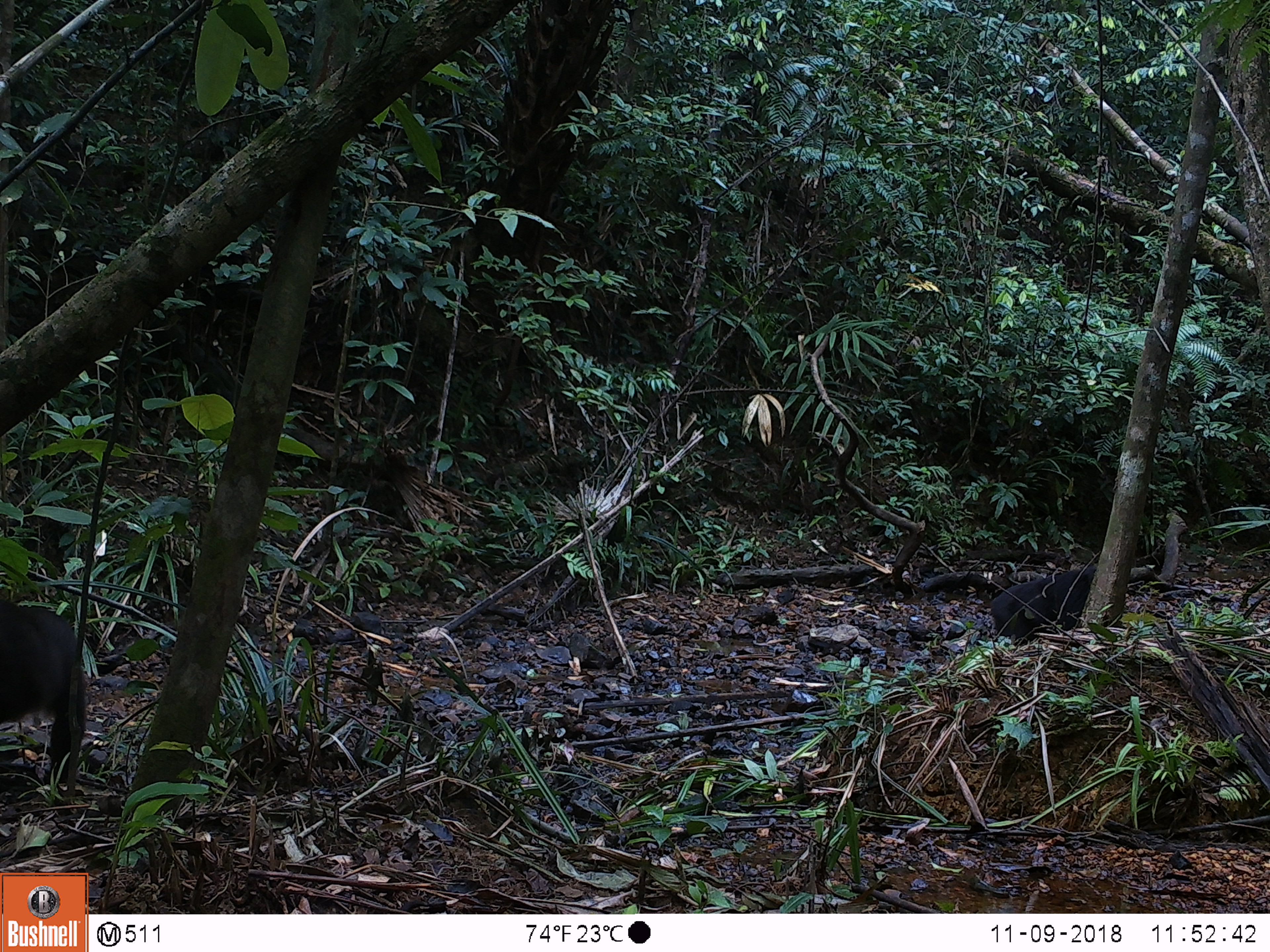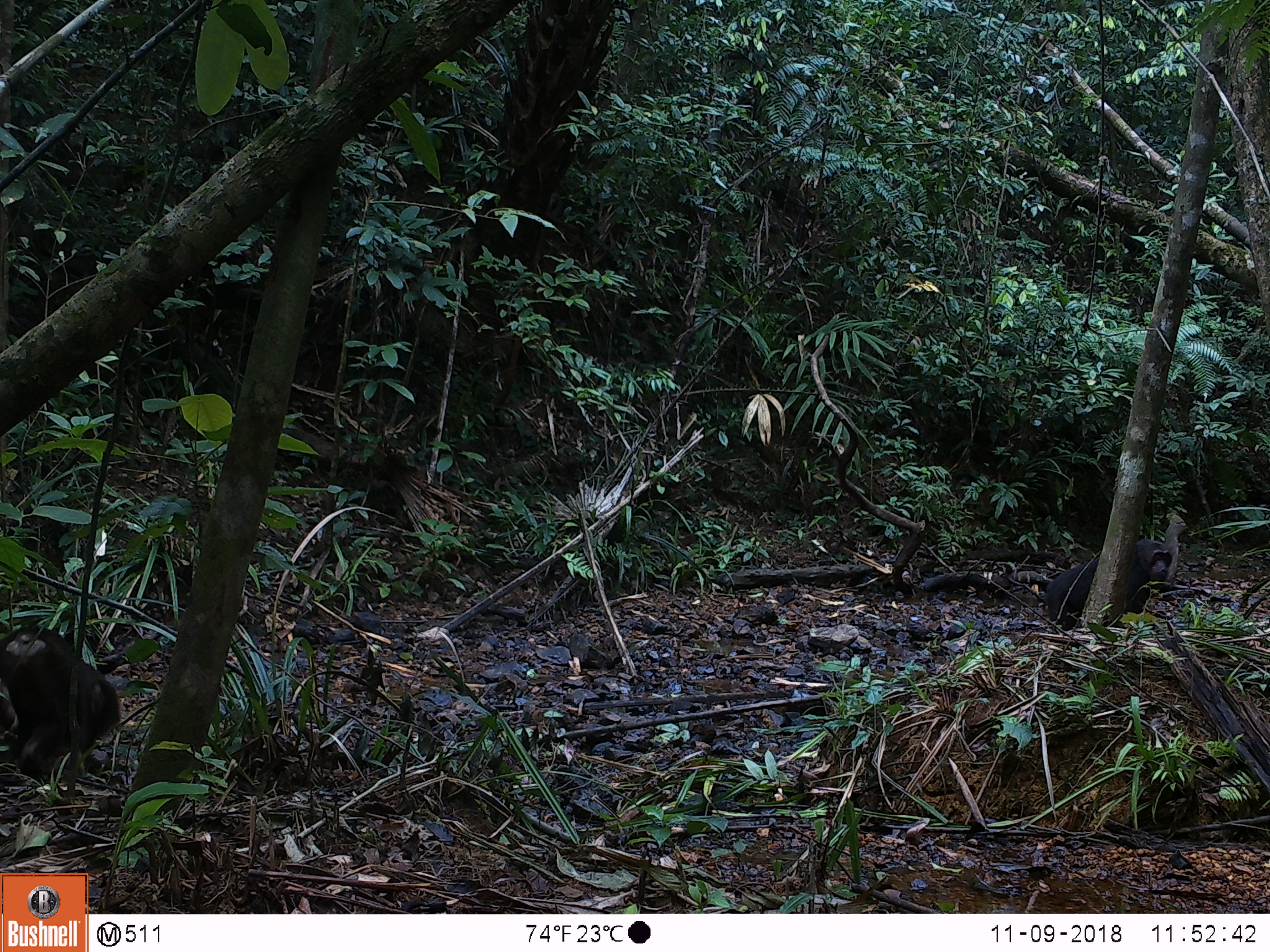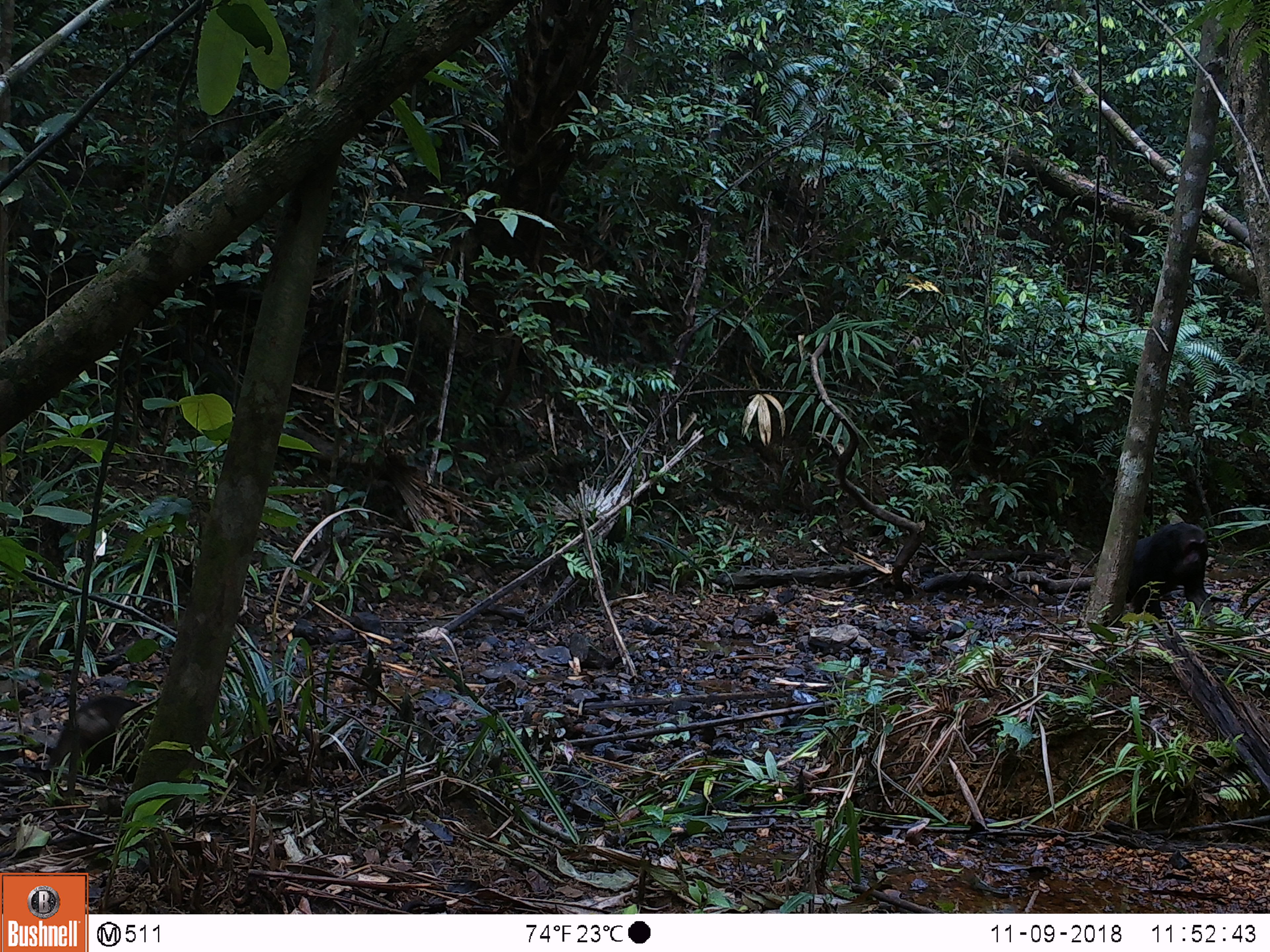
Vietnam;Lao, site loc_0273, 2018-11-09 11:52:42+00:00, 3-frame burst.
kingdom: Animalia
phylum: Chordata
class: Mammalia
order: Primates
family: Cercopithecidae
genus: Macaca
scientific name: Macaca arctoides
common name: stump-tailed macaque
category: stump tailed macaque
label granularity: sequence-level